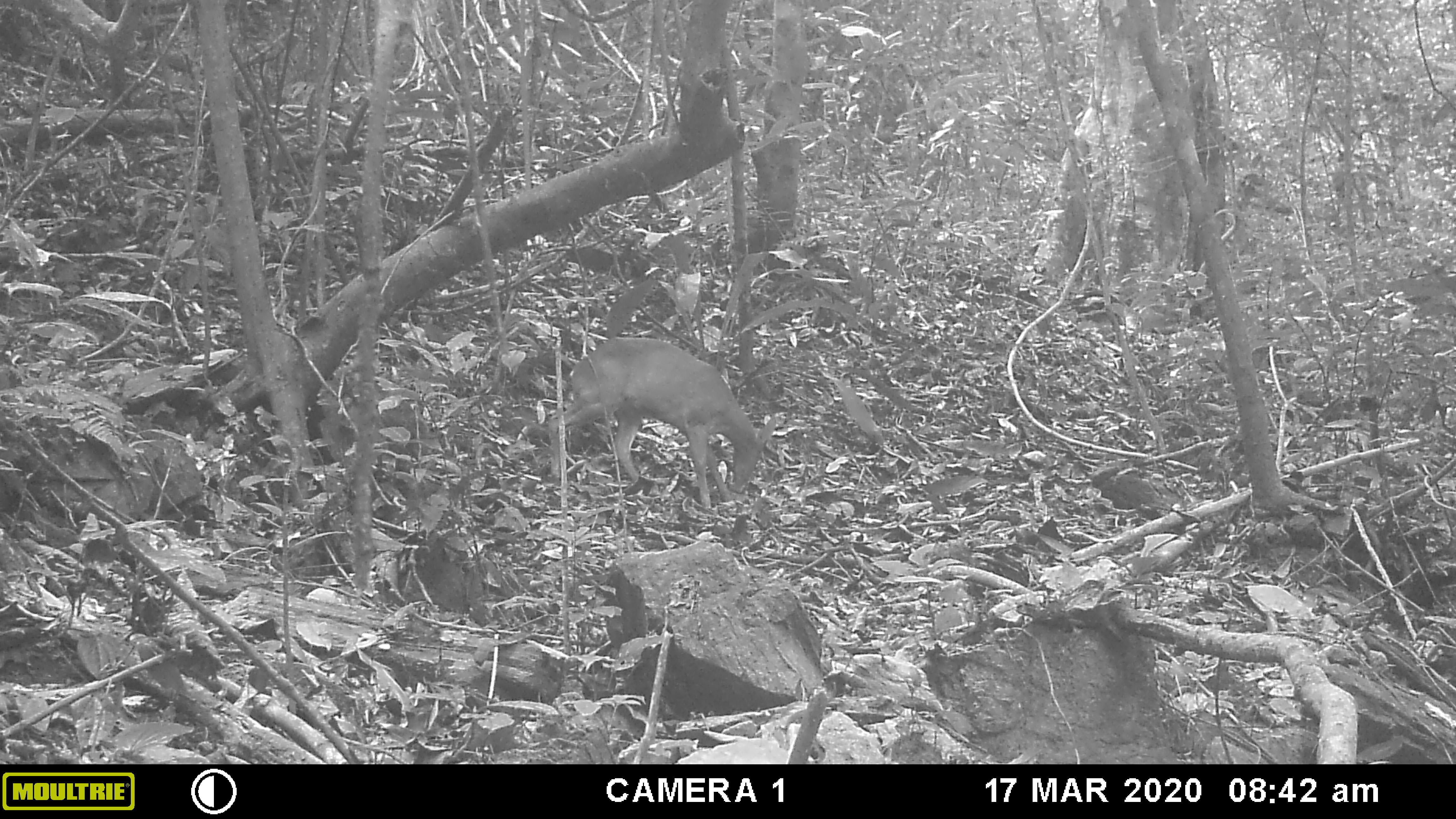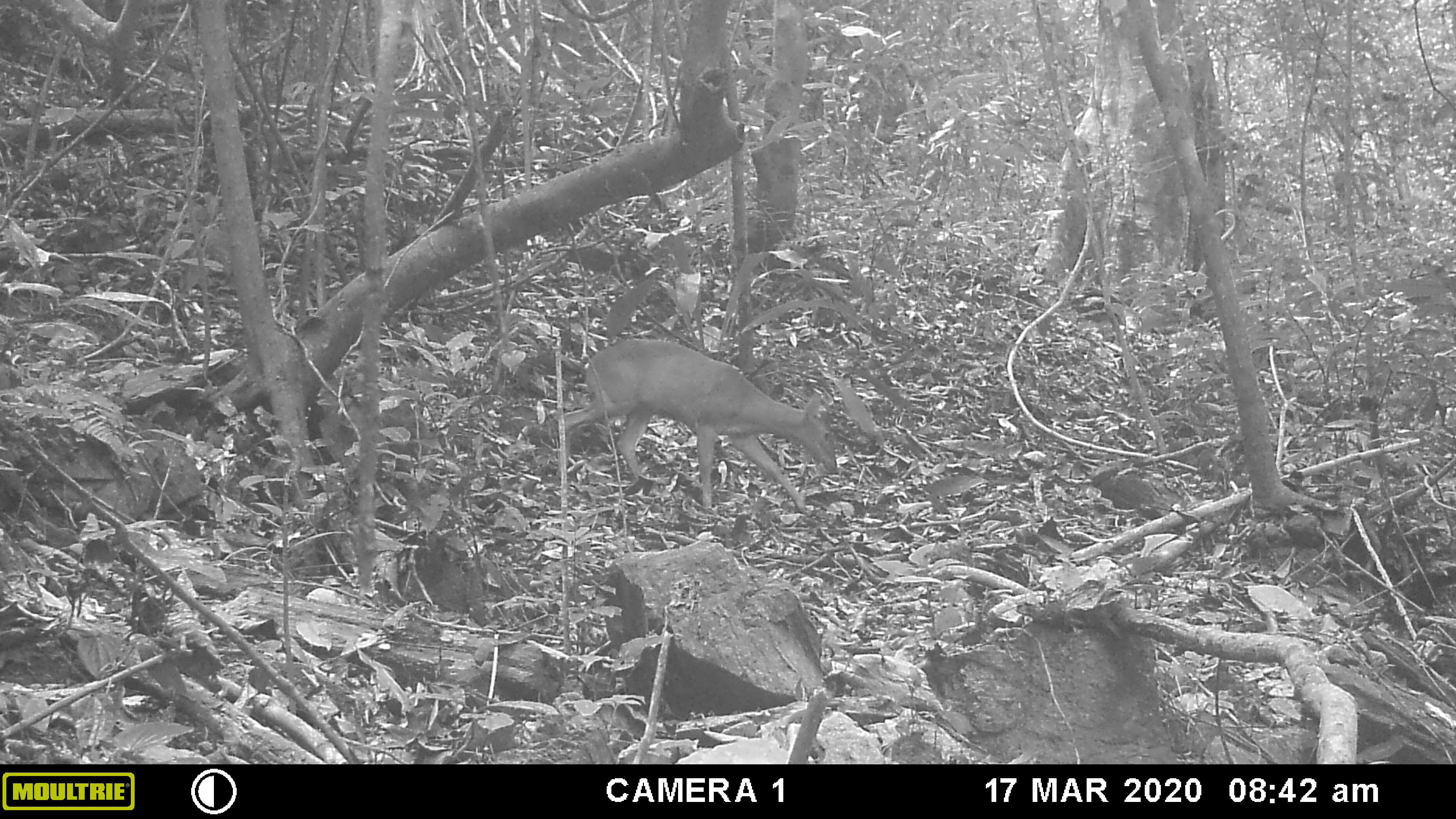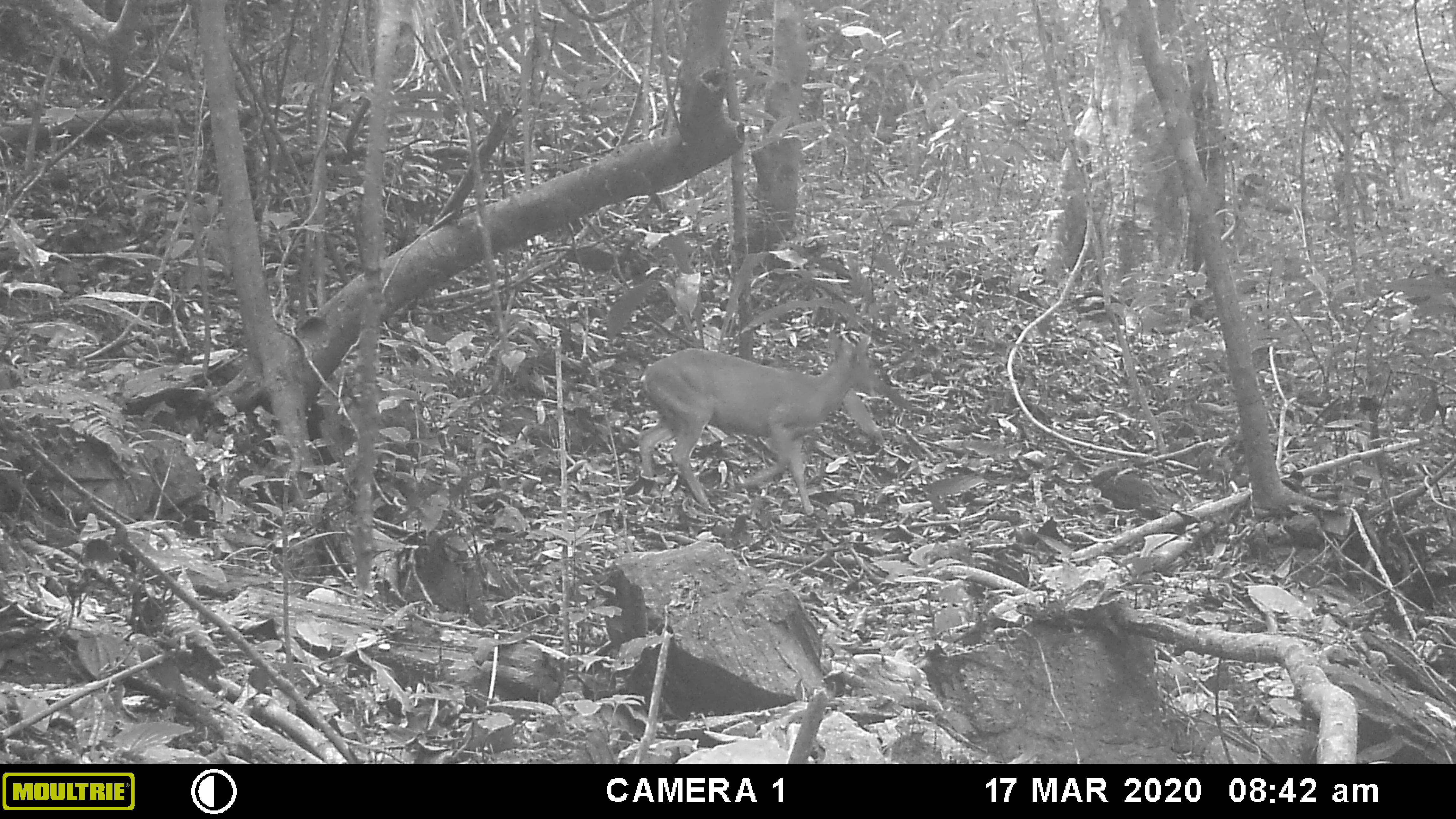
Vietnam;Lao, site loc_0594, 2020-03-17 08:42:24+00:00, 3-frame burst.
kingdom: Animalia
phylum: Chordata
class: Mammalia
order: Artiodactyla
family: Cervidae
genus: Muntiacus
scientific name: Muntiacus muntjak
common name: red muntjac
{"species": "red muntjac (Muntiacus muntjak)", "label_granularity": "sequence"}